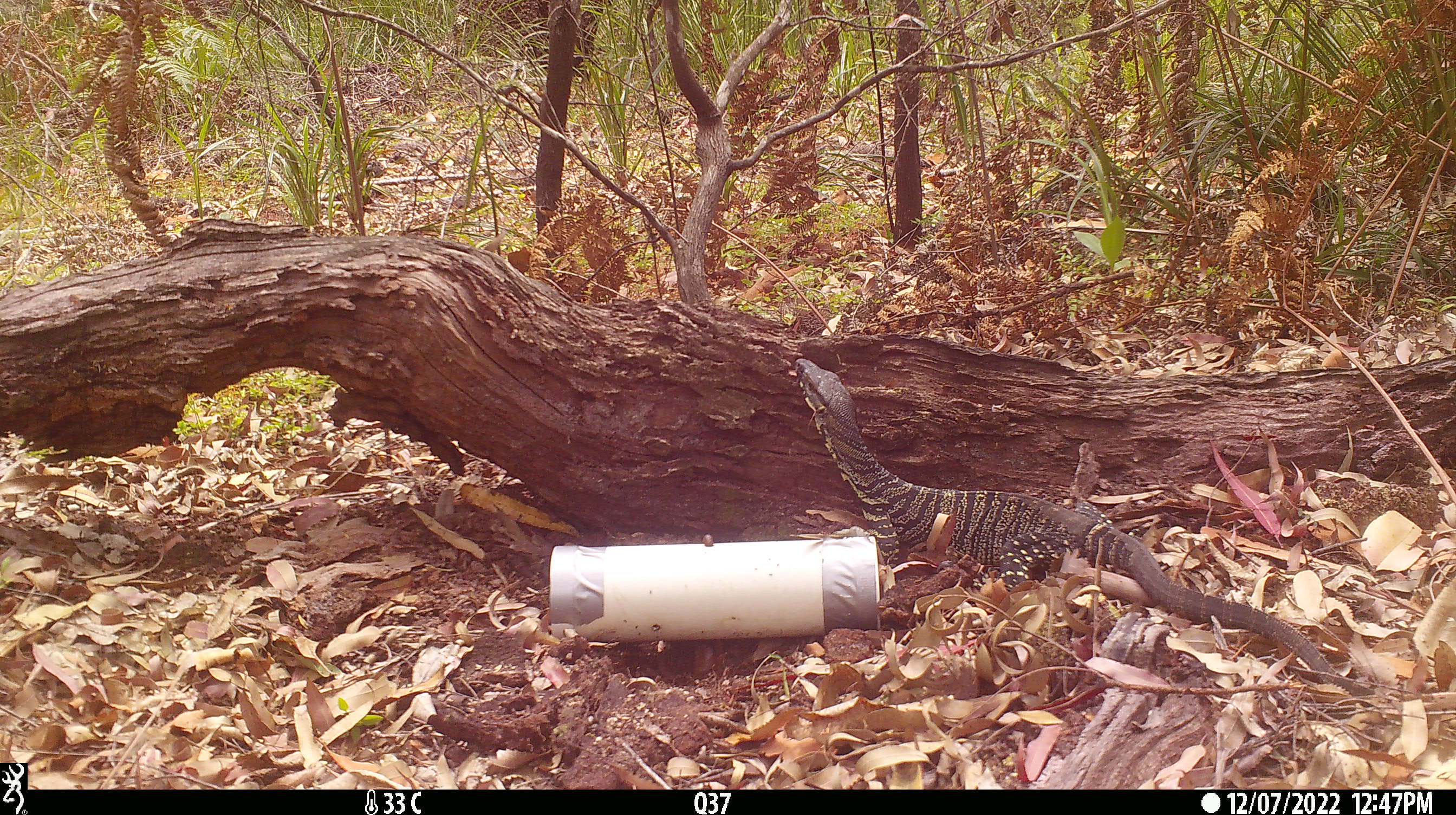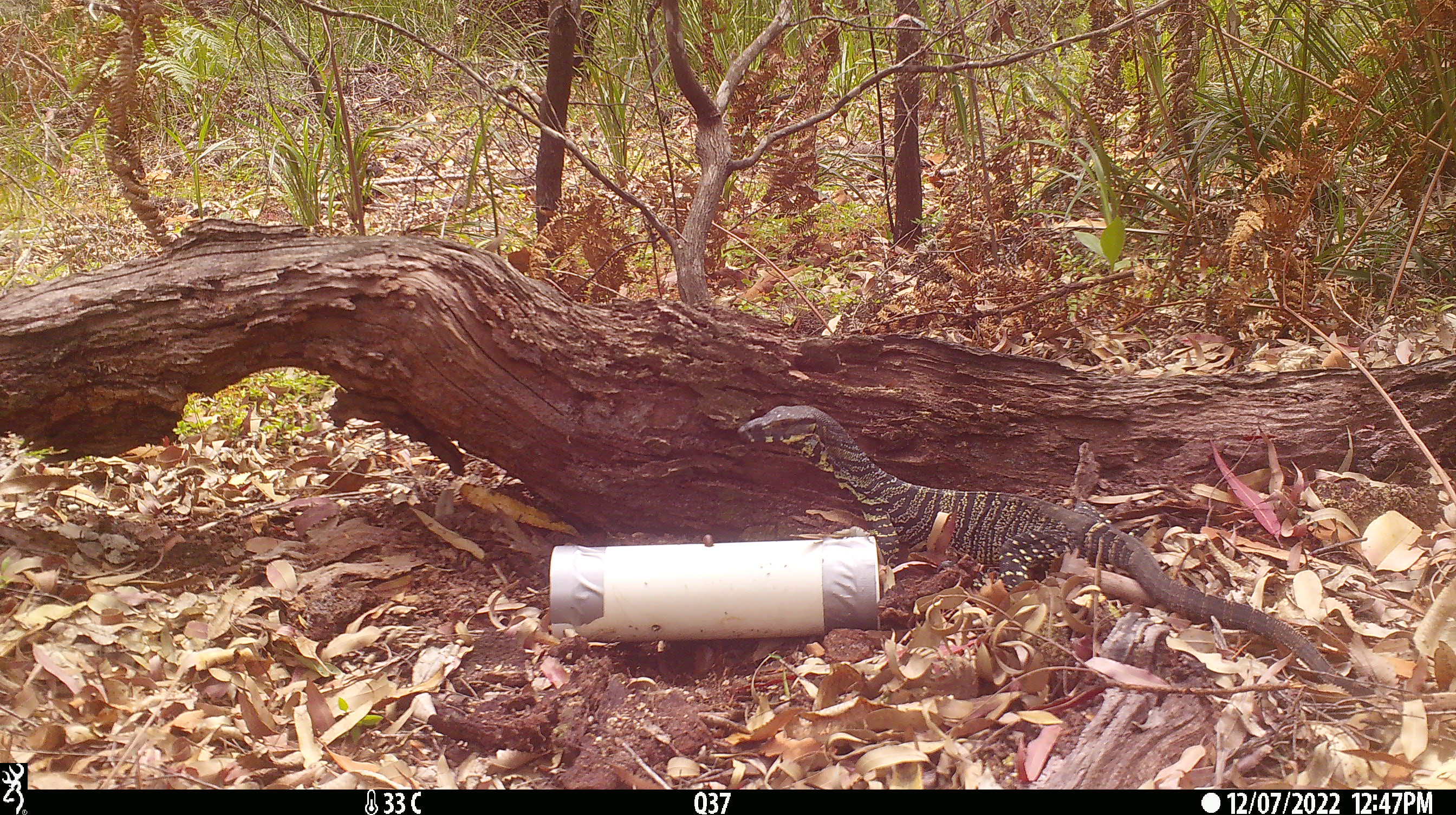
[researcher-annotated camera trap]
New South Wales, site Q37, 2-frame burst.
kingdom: Animalia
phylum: Chordata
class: Reptilia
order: Squamata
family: Varanidae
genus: Varanus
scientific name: Varanus varius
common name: lace monitor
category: goanna